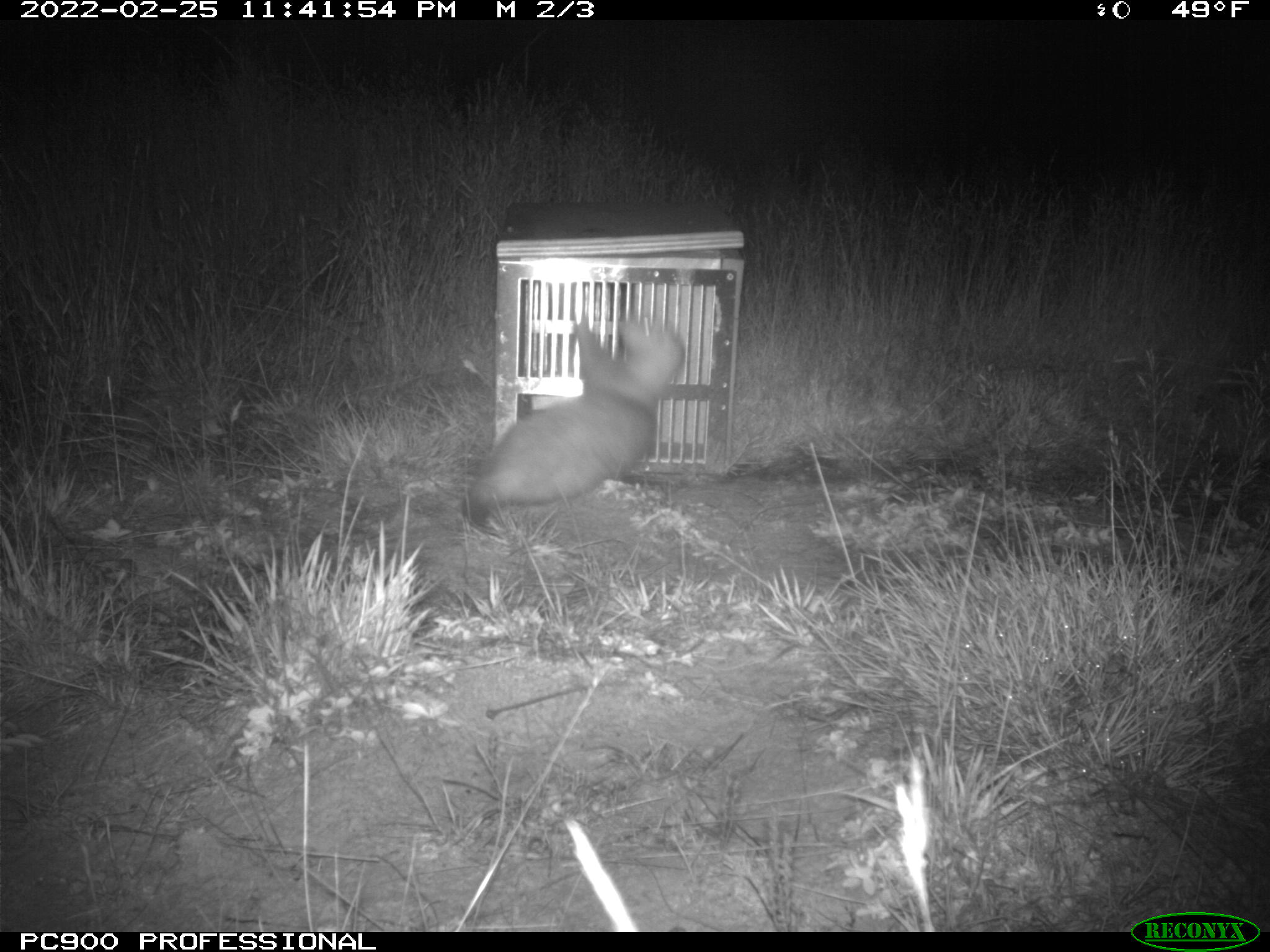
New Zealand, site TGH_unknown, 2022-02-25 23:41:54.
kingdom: Animalia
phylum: Chordata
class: Mammalia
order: Carnivora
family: Mustelidae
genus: Mustela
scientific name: Mustela furo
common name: ferret